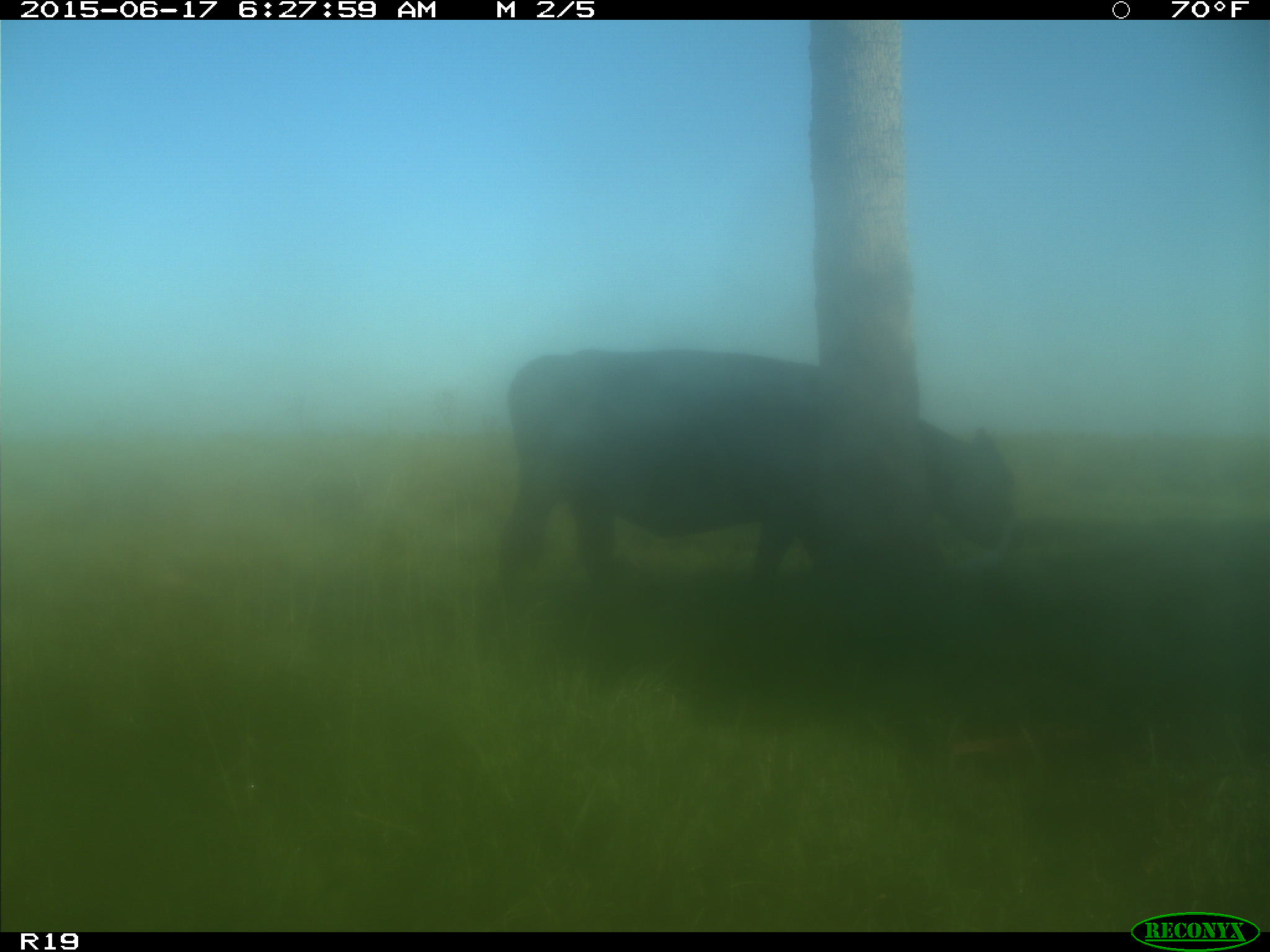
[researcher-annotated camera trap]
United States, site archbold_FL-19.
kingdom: Animalia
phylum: Chordata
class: Mammalia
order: Artiodactyla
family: Bovidae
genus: Bos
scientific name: Bos taurus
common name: domestic cow